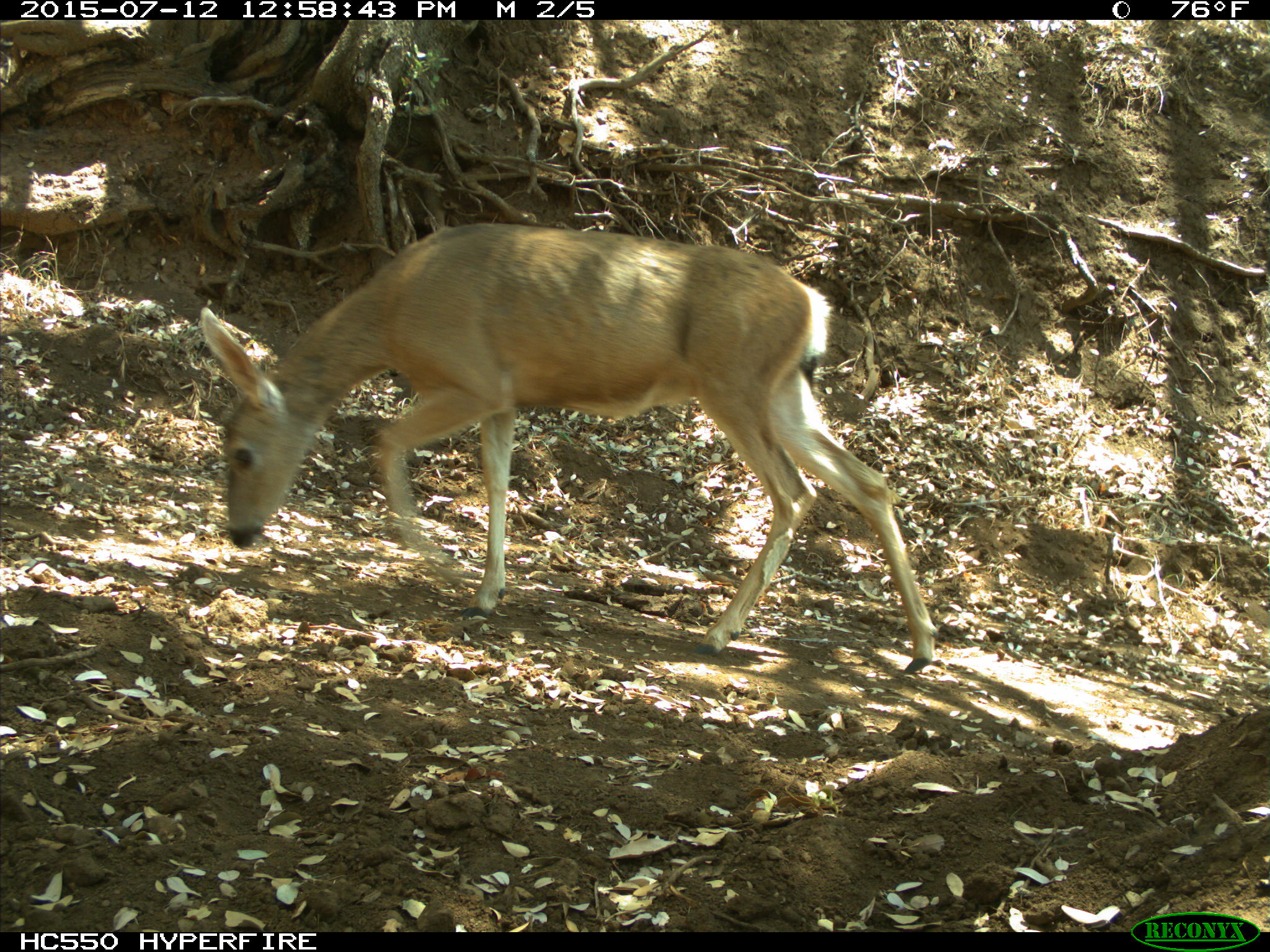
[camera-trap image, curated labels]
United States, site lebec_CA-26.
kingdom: Animalia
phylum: Chordata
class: Mammalia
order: Artiodactyla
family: Cervidae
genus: Odocoileus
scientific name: Odocoileus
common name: deer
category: unidentified deer